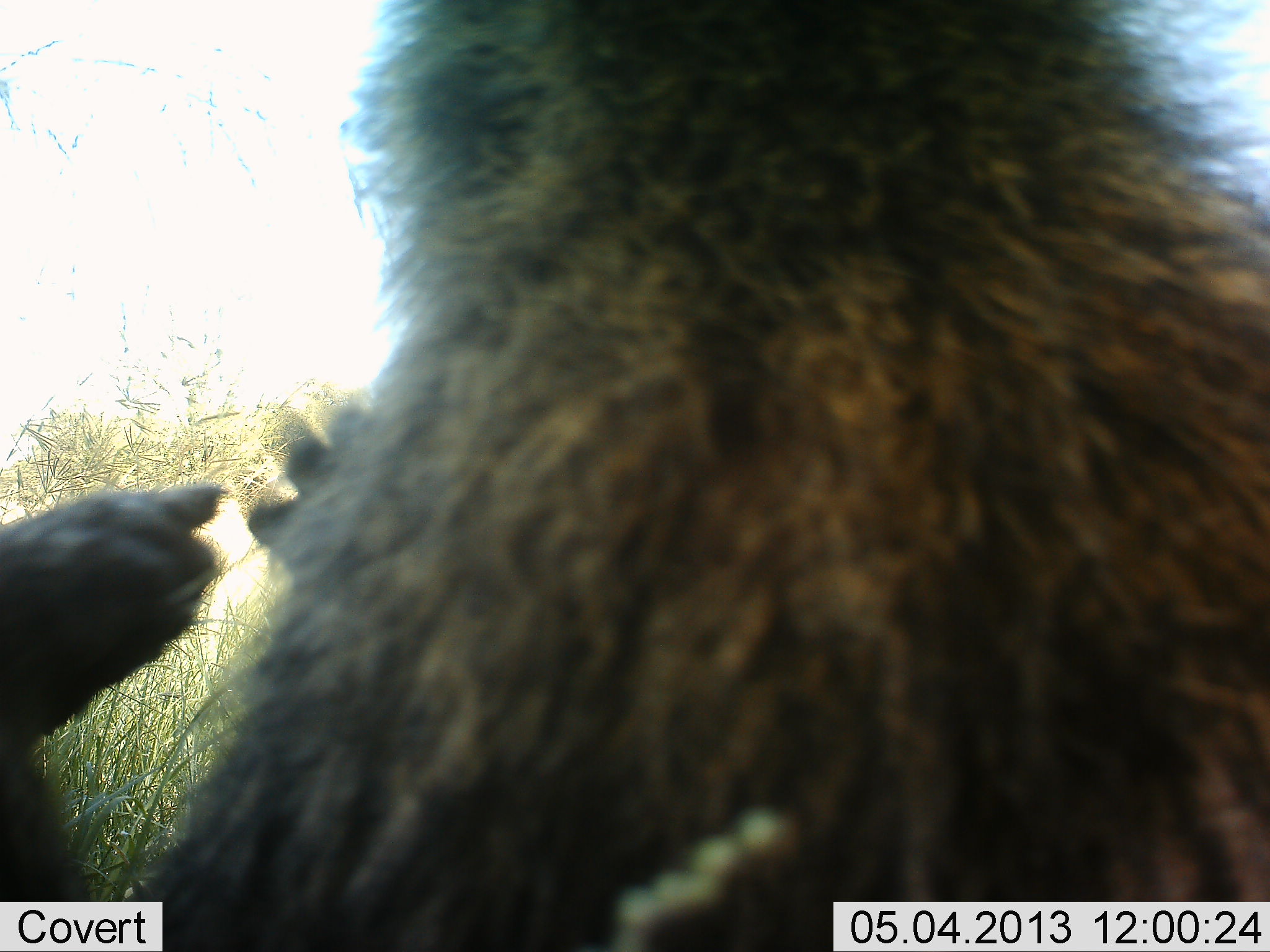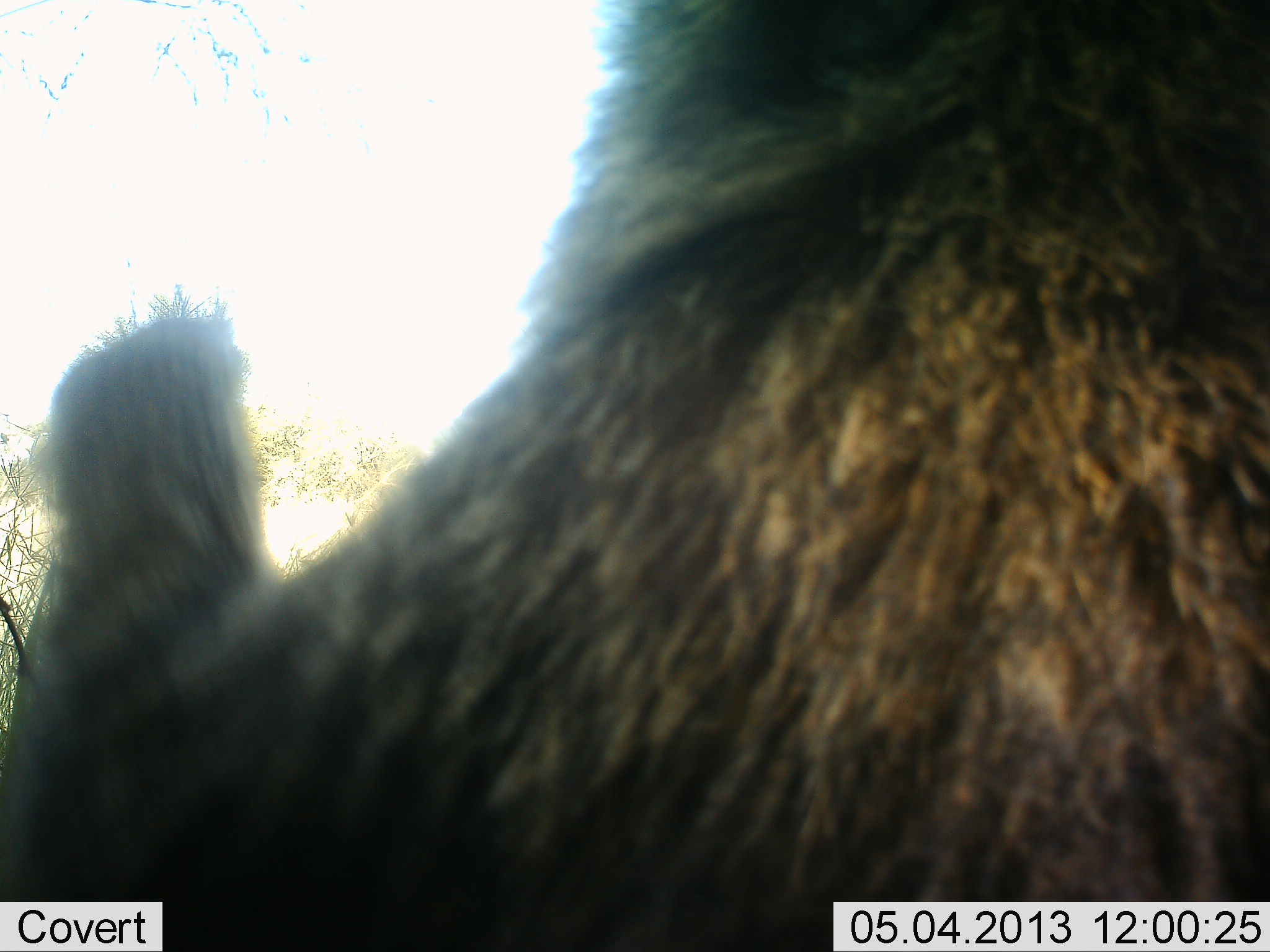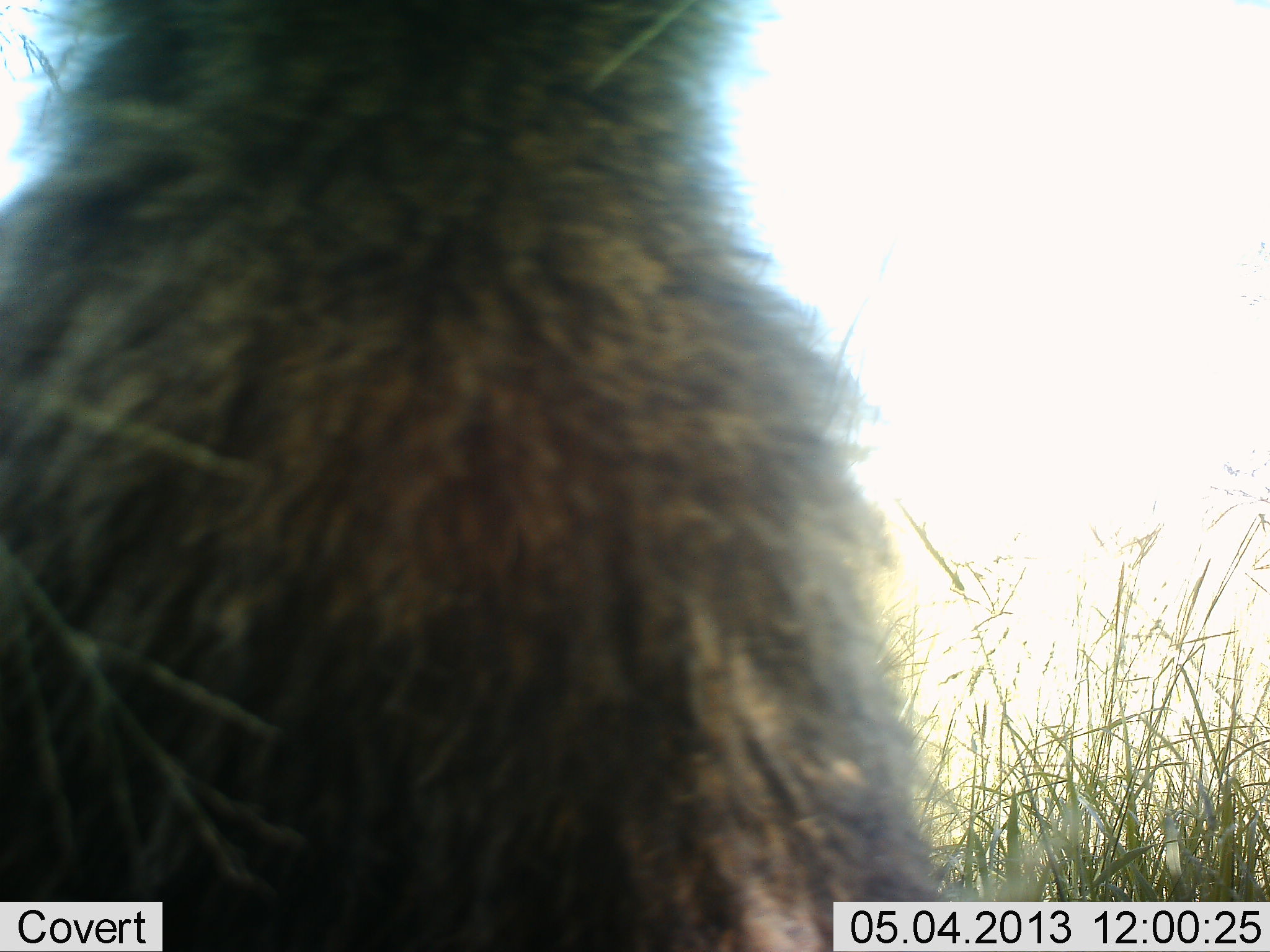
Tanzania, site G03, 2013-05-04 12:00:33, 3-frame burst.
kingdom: Animalia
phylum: Chordata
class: Mammalia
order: Primates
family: Cercopithecidae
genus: Papio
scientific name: Papio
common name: baboon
Baboon (Papio), count 1. Behavior (volunteer vote fractions): standing 31%, resting 41%, moving 21%, interacting 3%. Young present (vote fraction): 0%. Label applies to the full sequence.